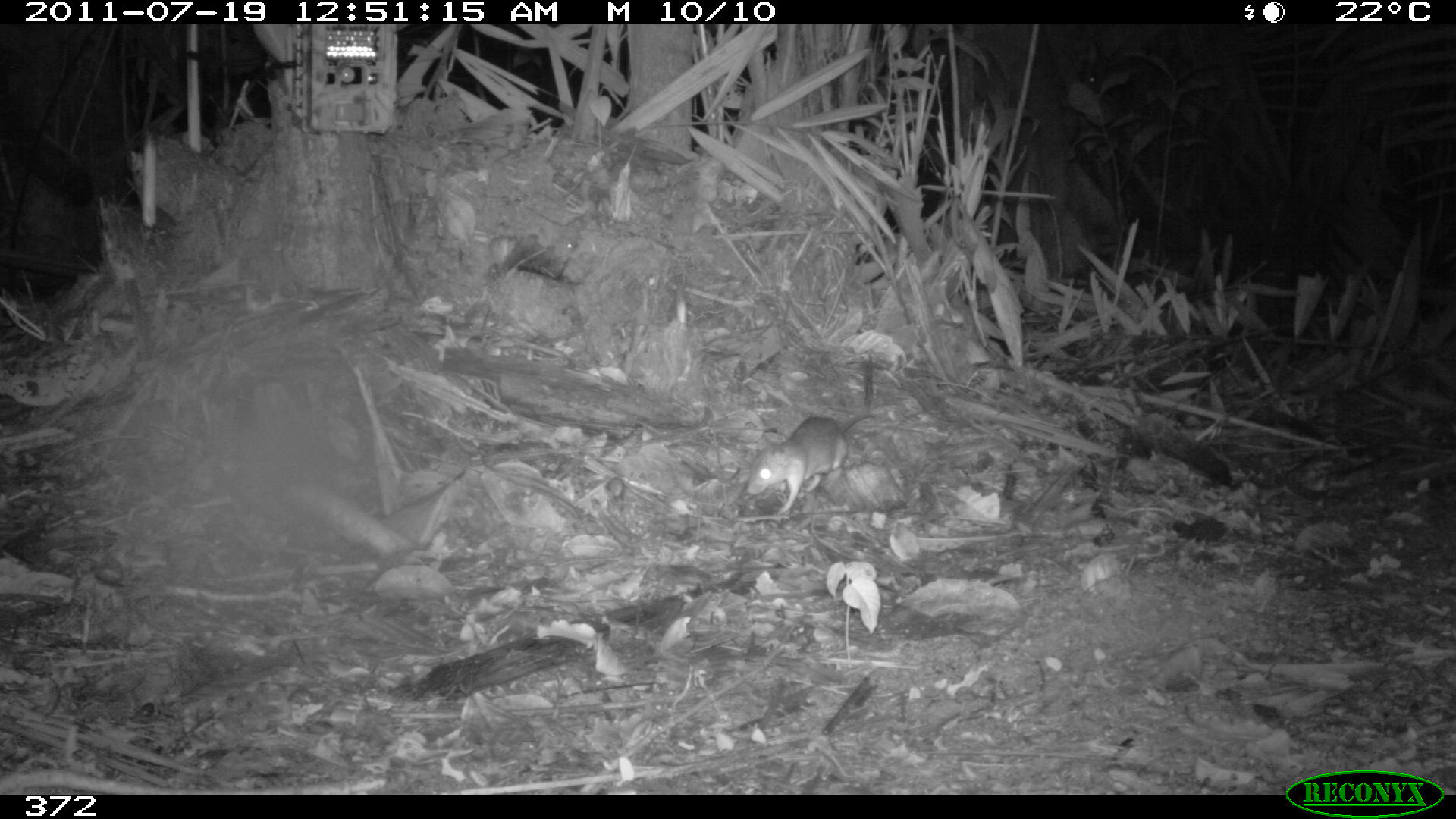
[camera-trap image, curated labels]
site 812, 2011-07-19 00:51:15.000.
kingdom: Animalia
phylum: Chordata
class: Mammalia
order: Rodentia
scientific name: Rodentia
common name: rodents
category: unknown rodent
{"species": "unknown rodent (rodents) (Rodentia)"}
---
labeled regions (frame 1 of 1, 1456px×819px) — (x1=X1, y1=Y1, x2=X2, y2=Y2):
unknown rodent: (x1=746, y1=413, x2=876, y2=515)